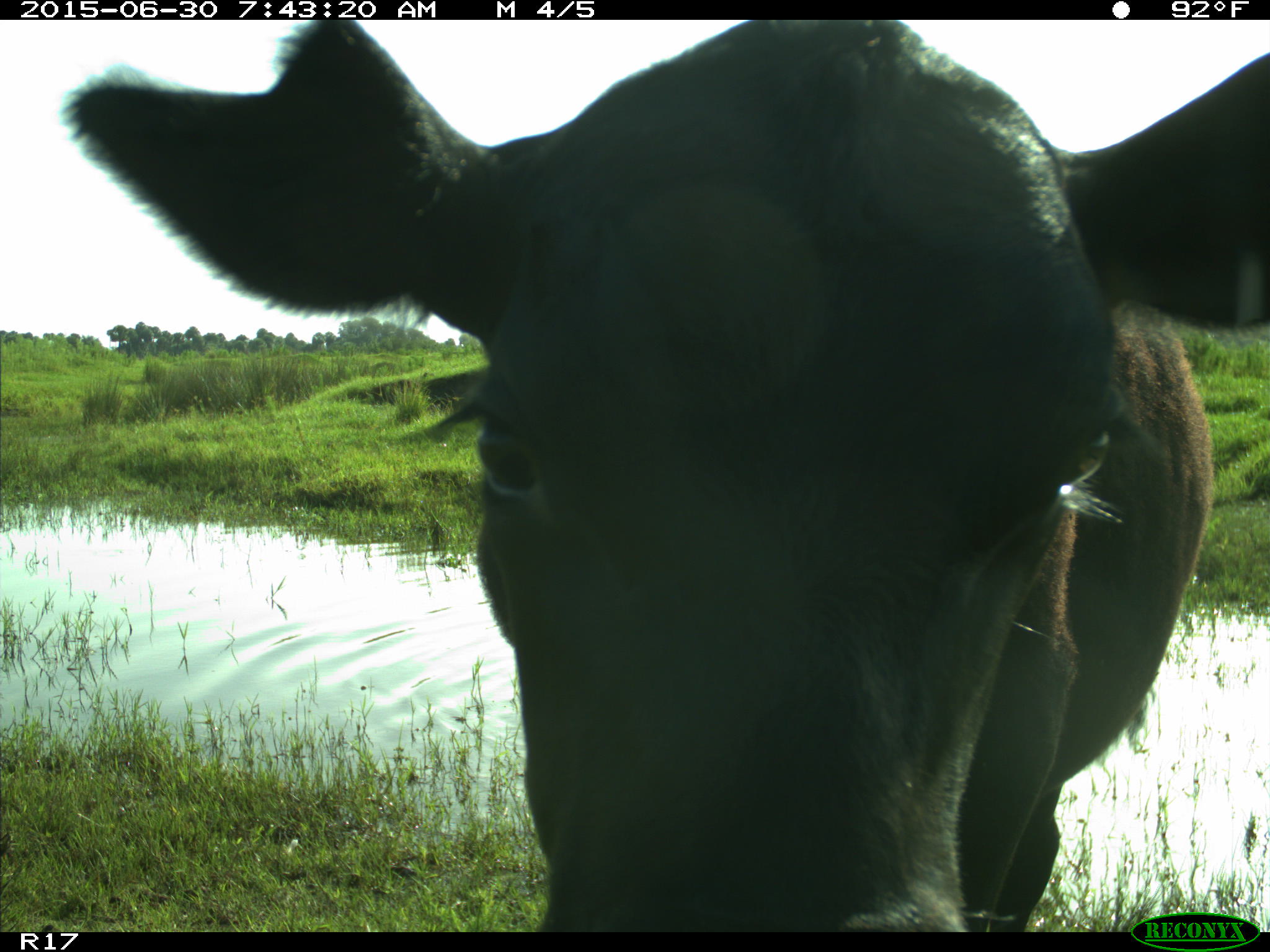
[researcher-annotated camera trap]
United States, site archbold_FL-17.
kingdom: Animalia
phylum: Chordata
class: Mammalia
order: Artiodactyla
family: Bovidae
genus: Bos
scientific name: Bos taurus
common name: domestic cow